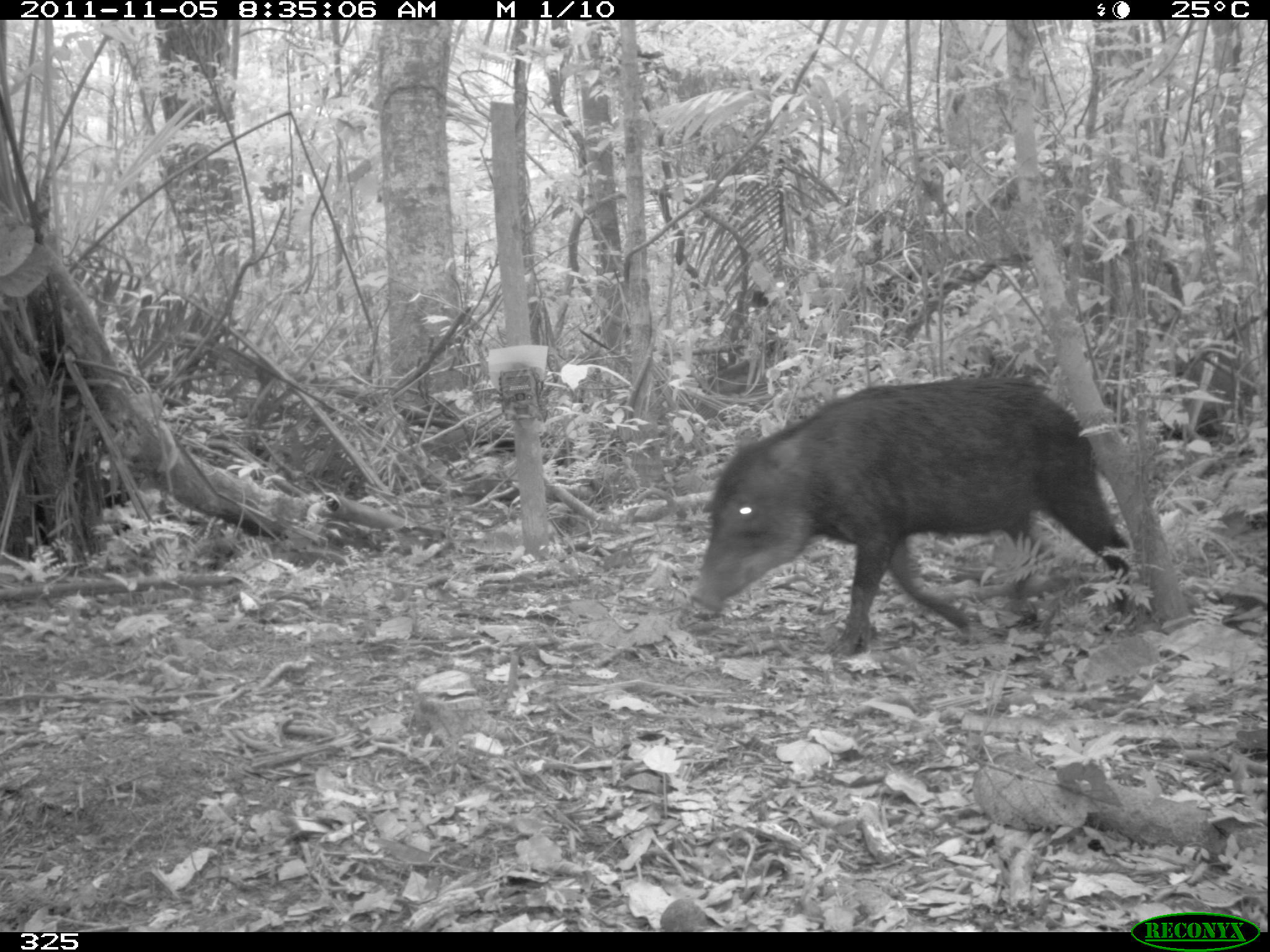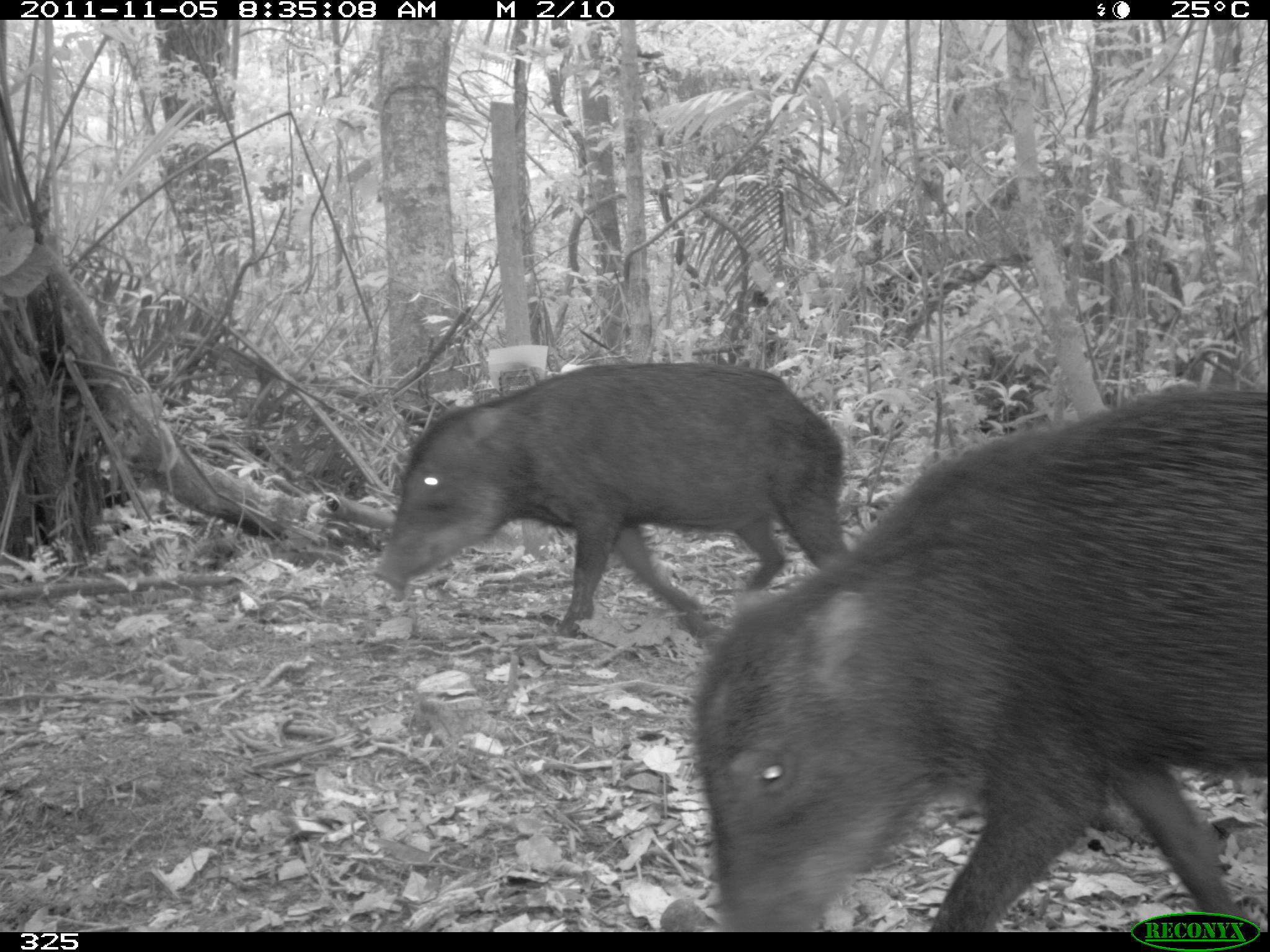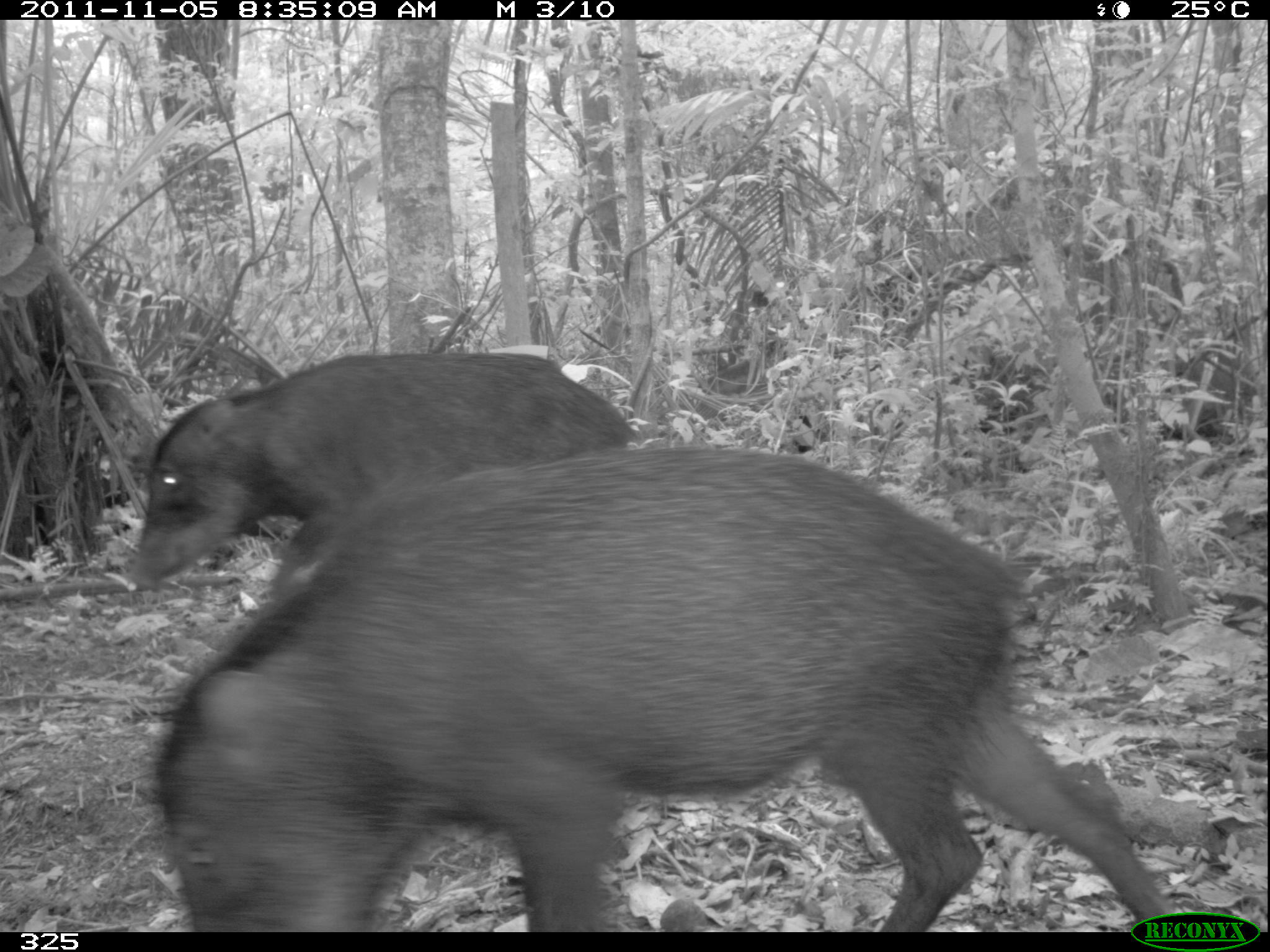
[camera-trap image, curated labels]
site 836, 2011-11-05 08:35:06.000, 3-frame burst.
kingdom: Animalia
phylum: Chordata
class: Mammalia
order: Artiodactyla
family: Tayassuidae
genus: Tayassu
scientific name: Tayassu pecari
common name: white-lipped peccary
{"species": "Tayassu pecari (white-lipped peccary)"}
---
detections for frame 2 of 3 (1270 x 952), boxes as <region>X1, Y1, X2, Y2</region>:
tayassu pecari: <region>685, 381, 1268, 931</region>; <region>369, 359, 845, 648</region>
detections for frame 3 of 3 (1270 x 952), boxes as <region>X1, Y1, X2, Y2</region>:
tayassu pecari: <region>152, 438, 1182, 931</region>; <region>125, 350, 637, 591</region>